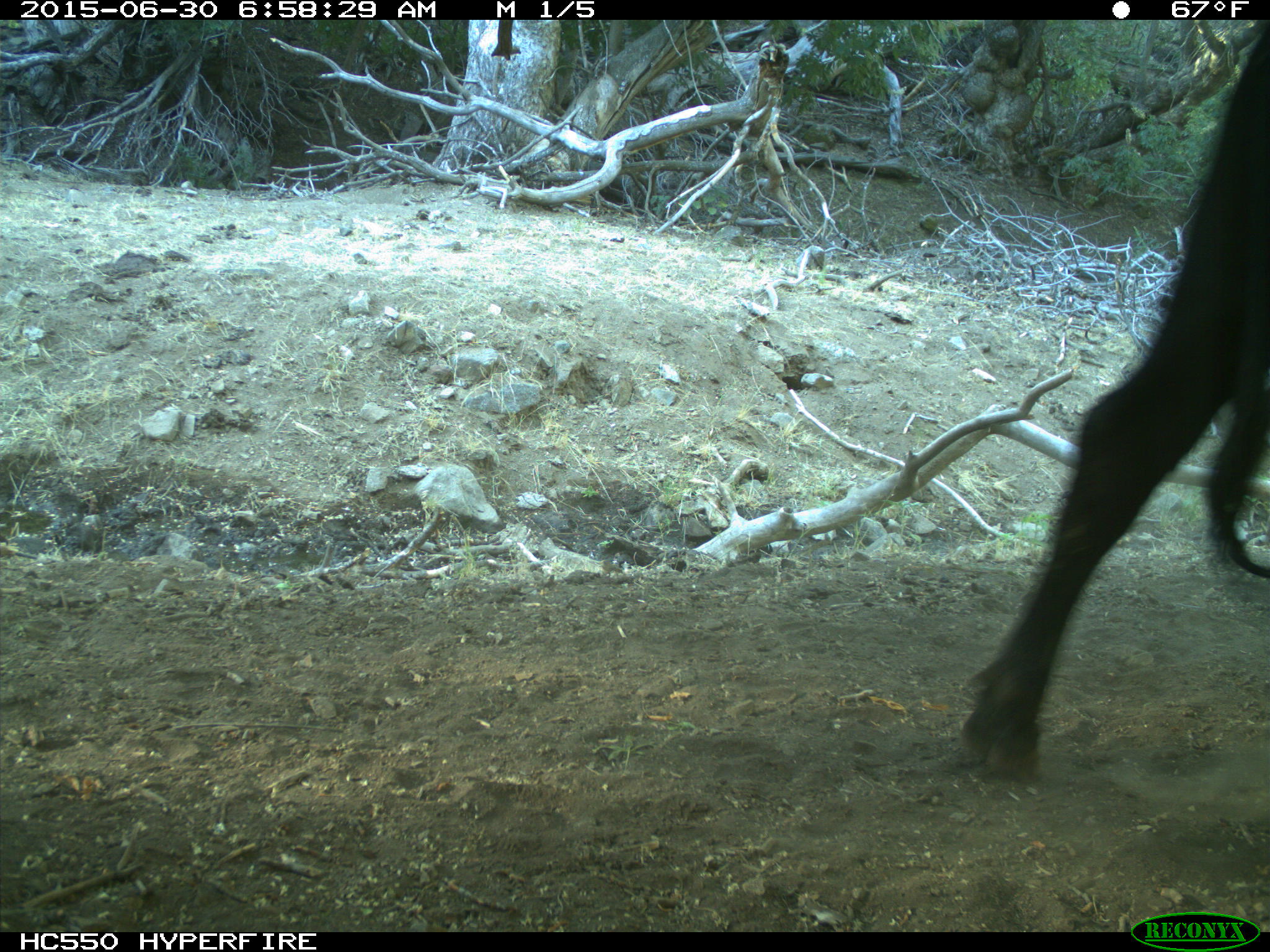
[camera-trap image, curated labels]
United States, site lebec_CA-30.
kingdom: Animalia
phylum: Chordata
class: Mammalia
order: Artiodactyla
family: Bovidae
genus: Bos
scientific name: Bos taurus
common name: domestic cow